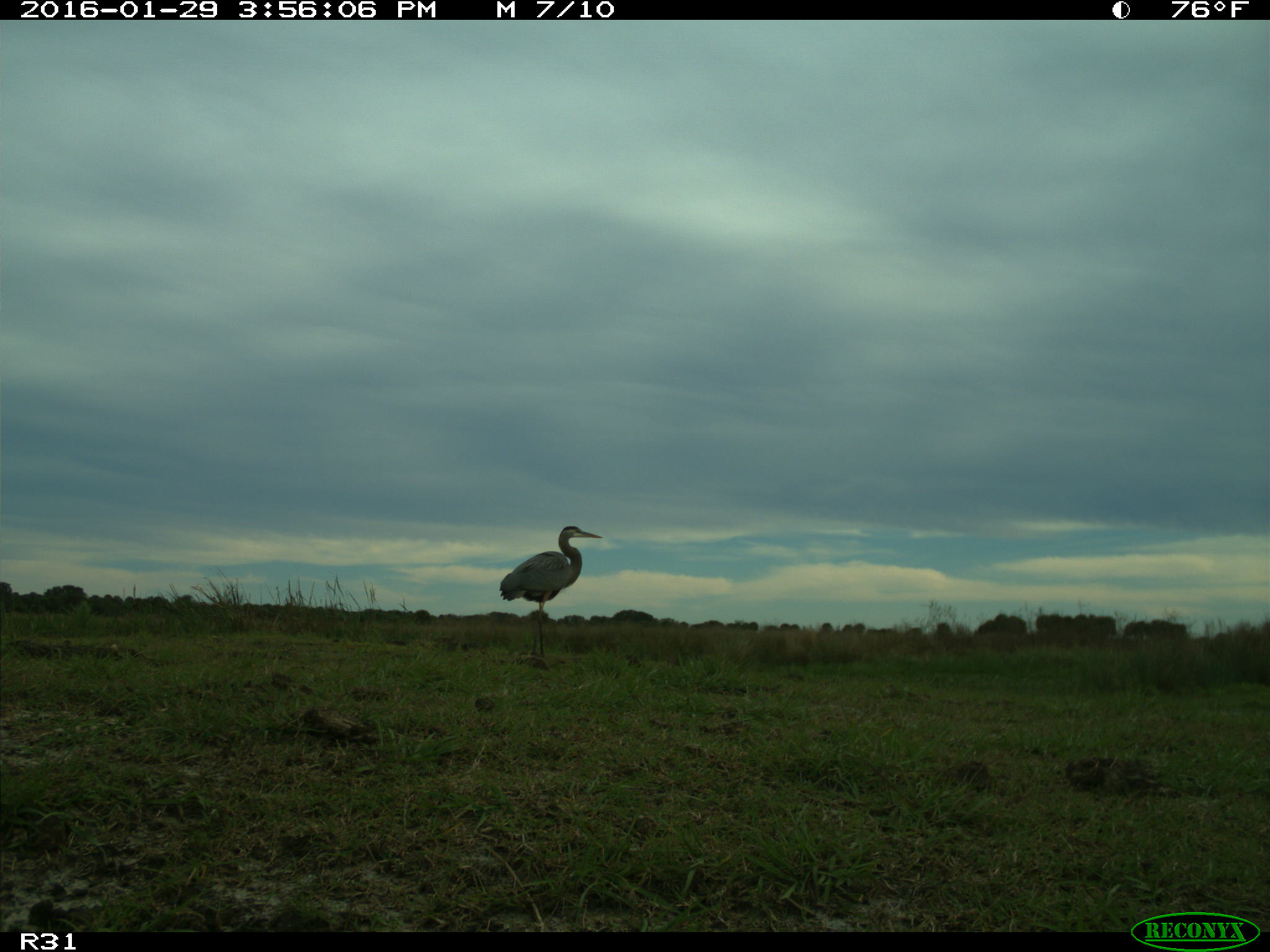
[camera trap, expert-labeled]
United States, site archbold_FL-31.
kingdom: Animalia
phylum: Chordata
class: Aves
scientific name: Aves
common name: birds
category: unidentified bird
Unidentified bird (birds) (Aves).